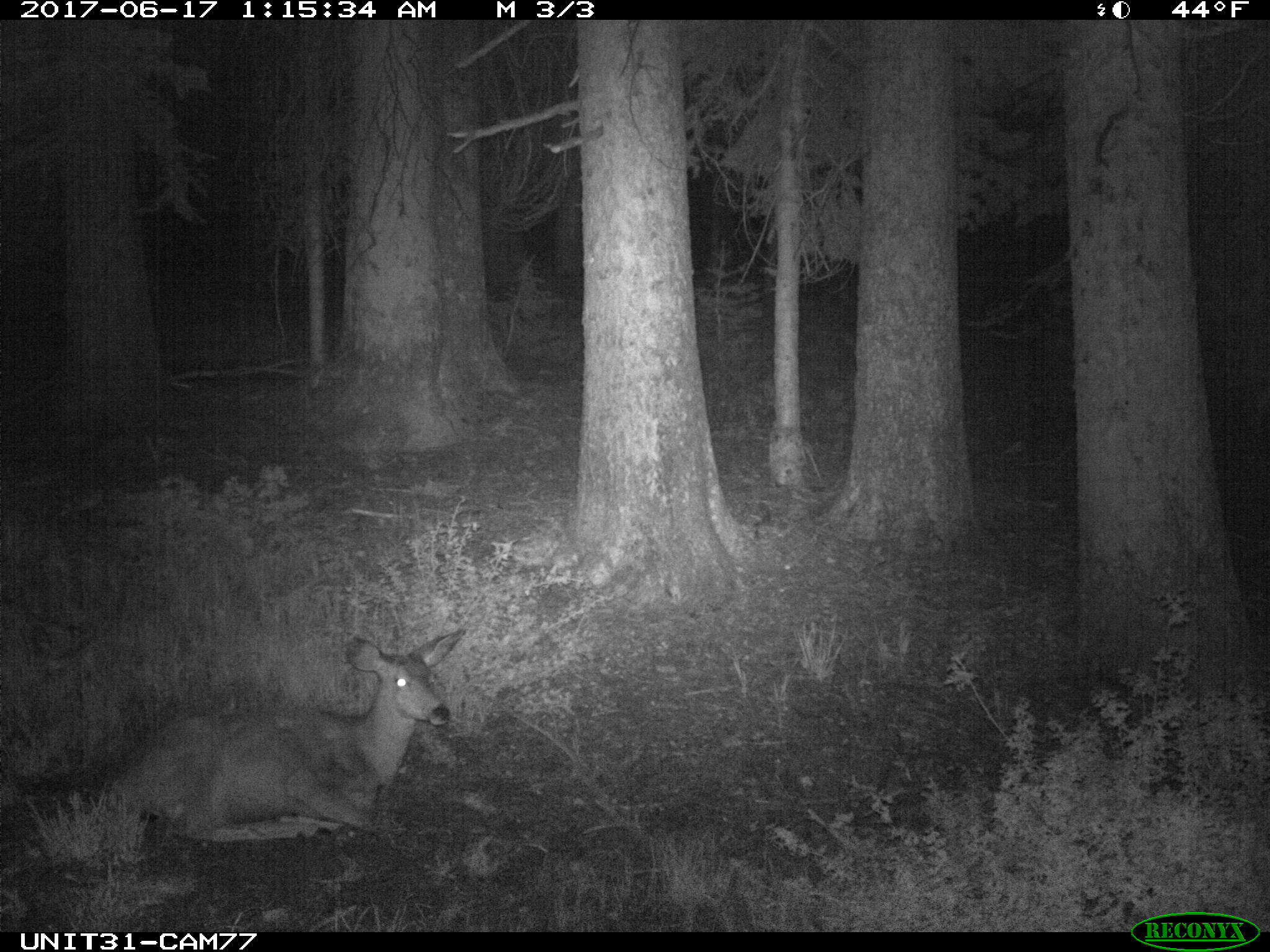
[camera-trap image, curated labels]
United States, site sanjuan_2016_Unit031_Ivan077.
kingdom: Animalia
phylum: Chordata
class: Mammalia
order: Artiodactyla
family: Cervidae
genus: Odocoileus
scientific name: Odocoileus hemionus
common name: mule deer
Odocoileus hemionus (mule deer).